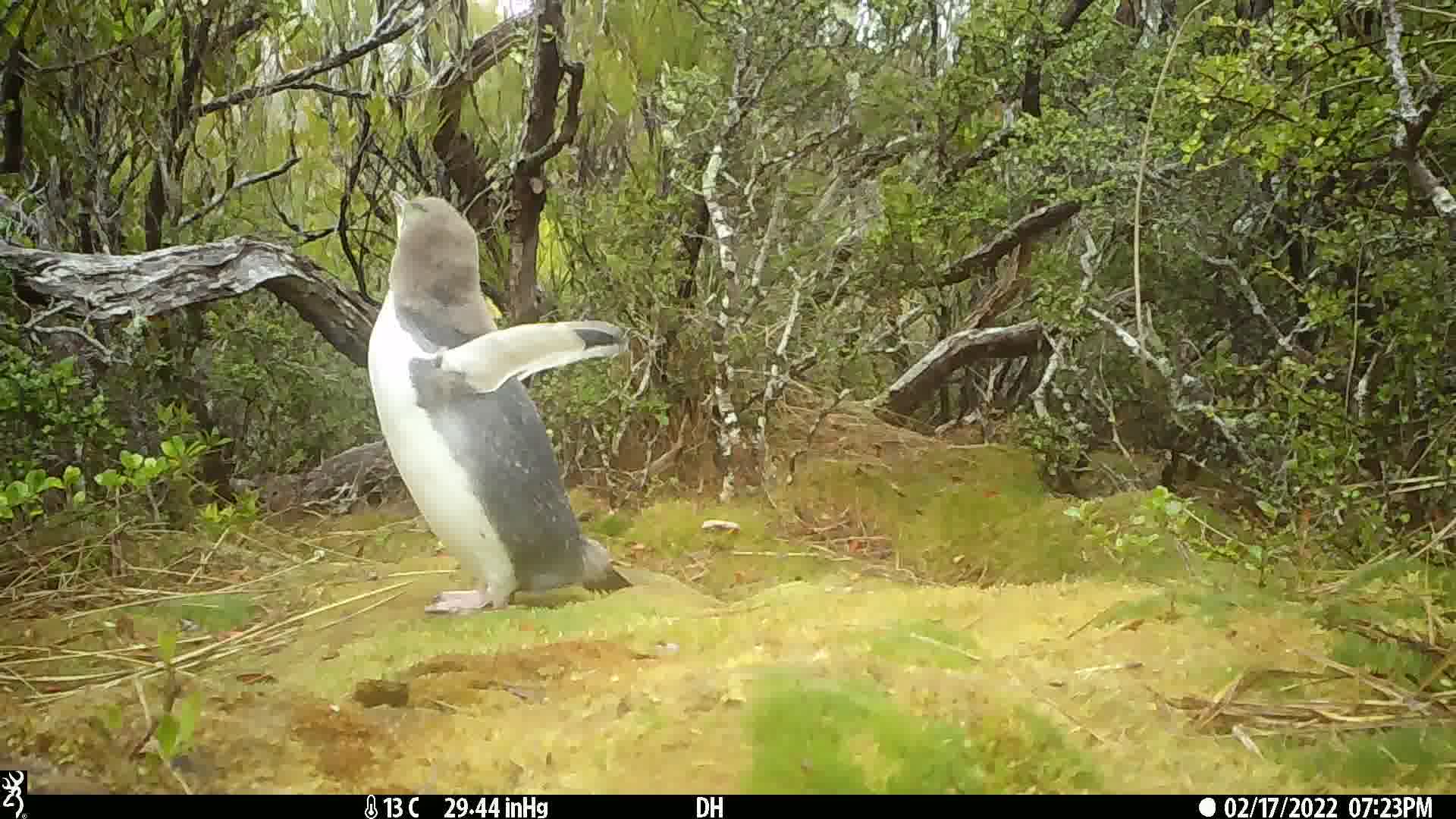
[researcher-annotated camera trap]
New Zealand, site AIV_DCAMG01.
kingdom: Animalia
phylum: Chordata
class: Aves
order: Sphenisciformes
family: Spheniscidae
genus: Megadyptes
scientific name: Megadyptes antipodes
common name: yellow-eyed penguin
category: yellow eyed penguin